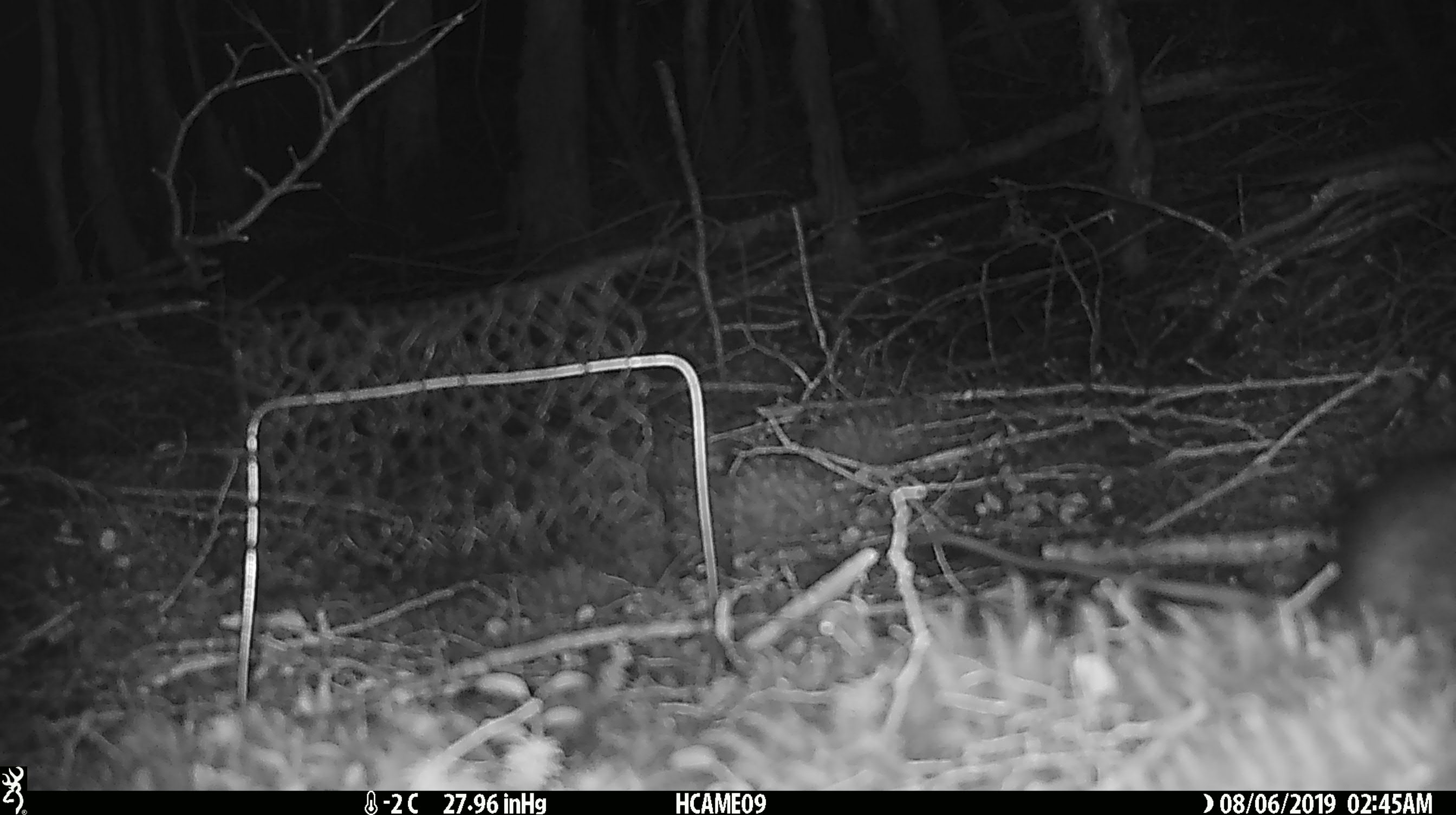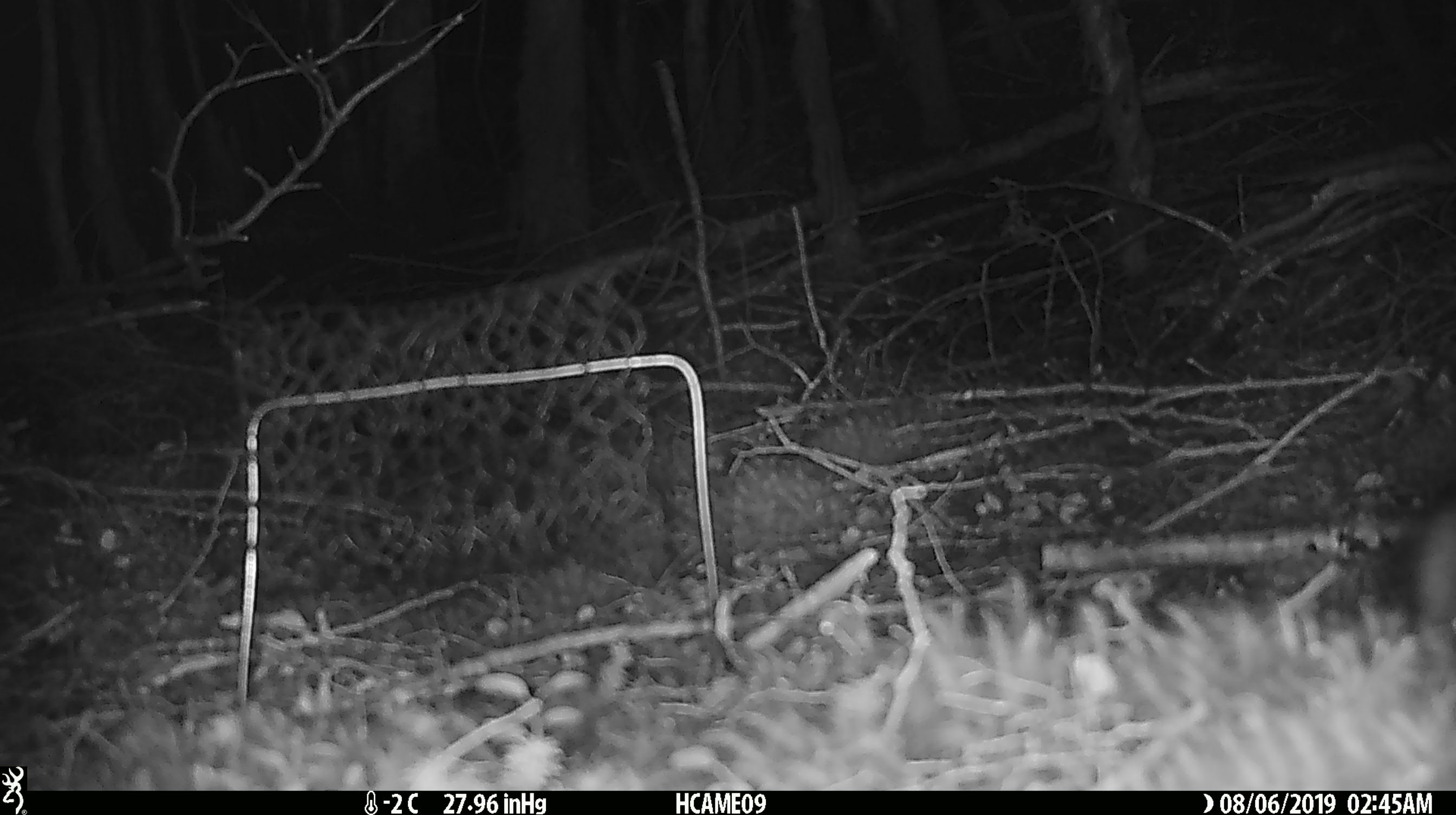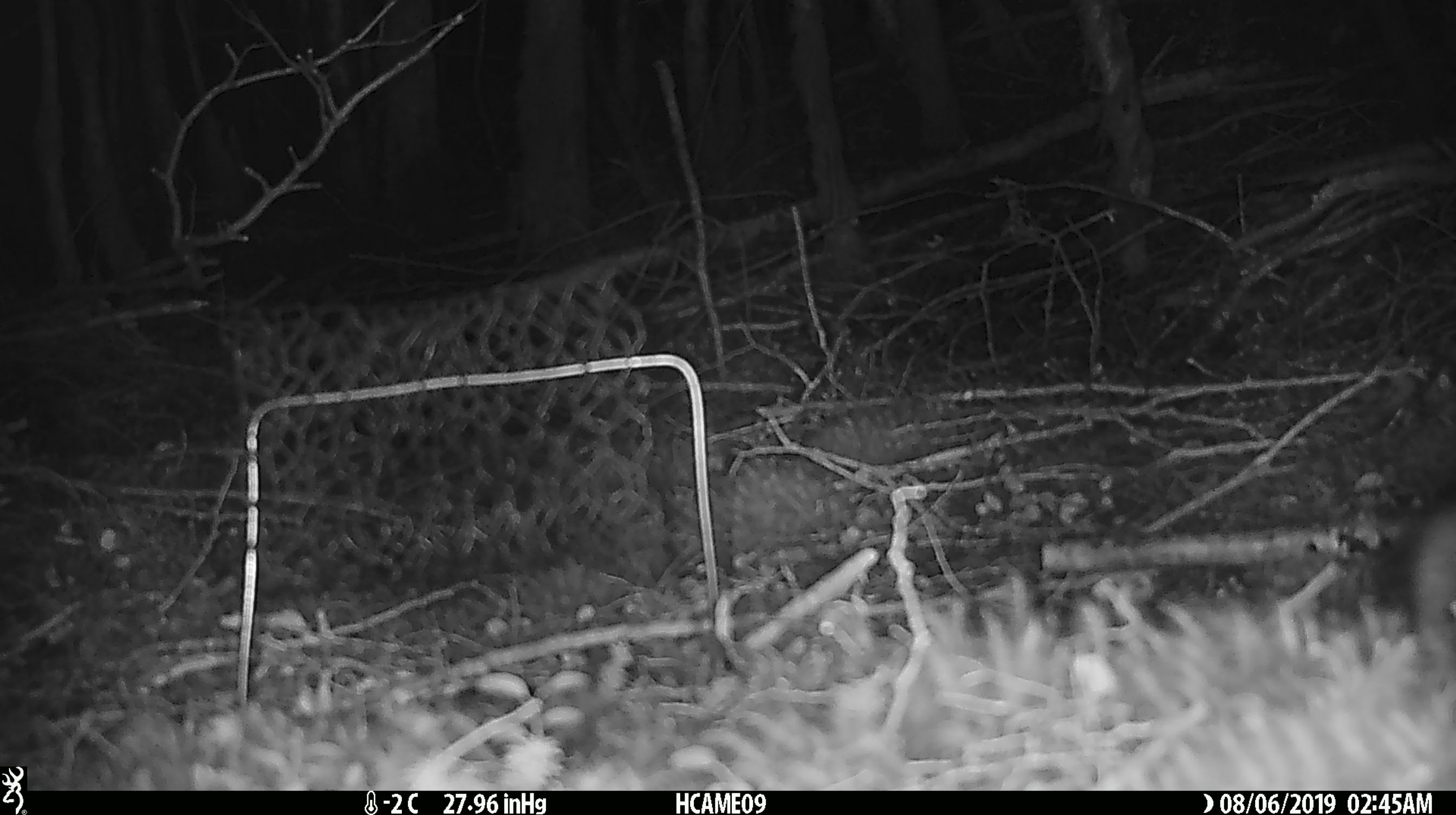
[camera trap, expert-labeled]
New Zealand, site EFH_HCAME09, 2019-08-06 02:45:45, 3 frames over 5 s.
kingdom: Animalia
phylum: Chordata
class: Mammalia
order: Rodentia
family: Muridae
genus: Rattus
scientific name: Rattus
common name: rat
Rat (Rattus).